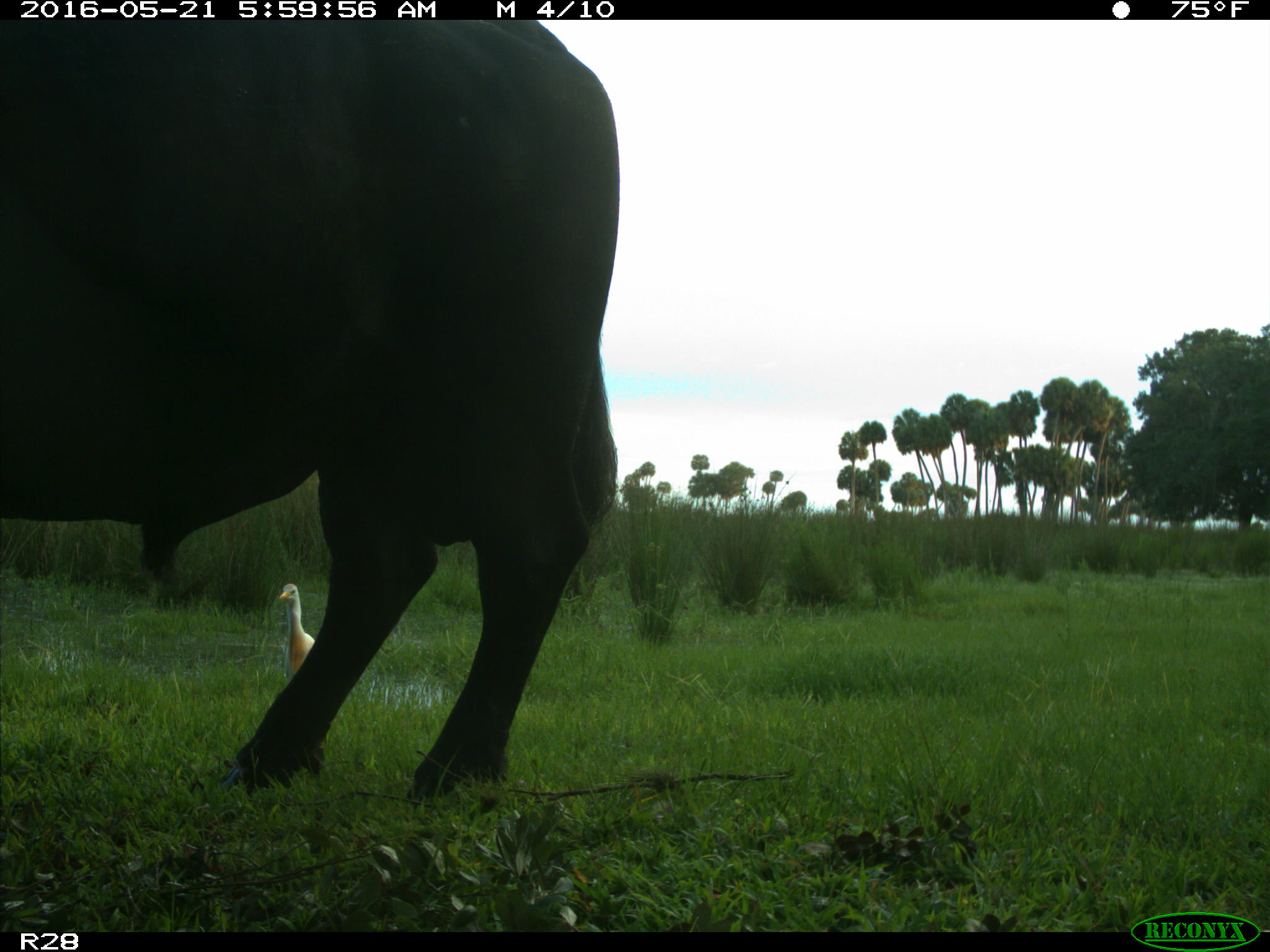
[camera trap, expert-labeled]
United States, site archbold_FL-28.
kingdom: Animalia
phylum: Chordata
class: Mammalia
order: Artiodactyla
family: Bovidae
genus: Bos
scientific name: Bos taurus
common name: domestic cow